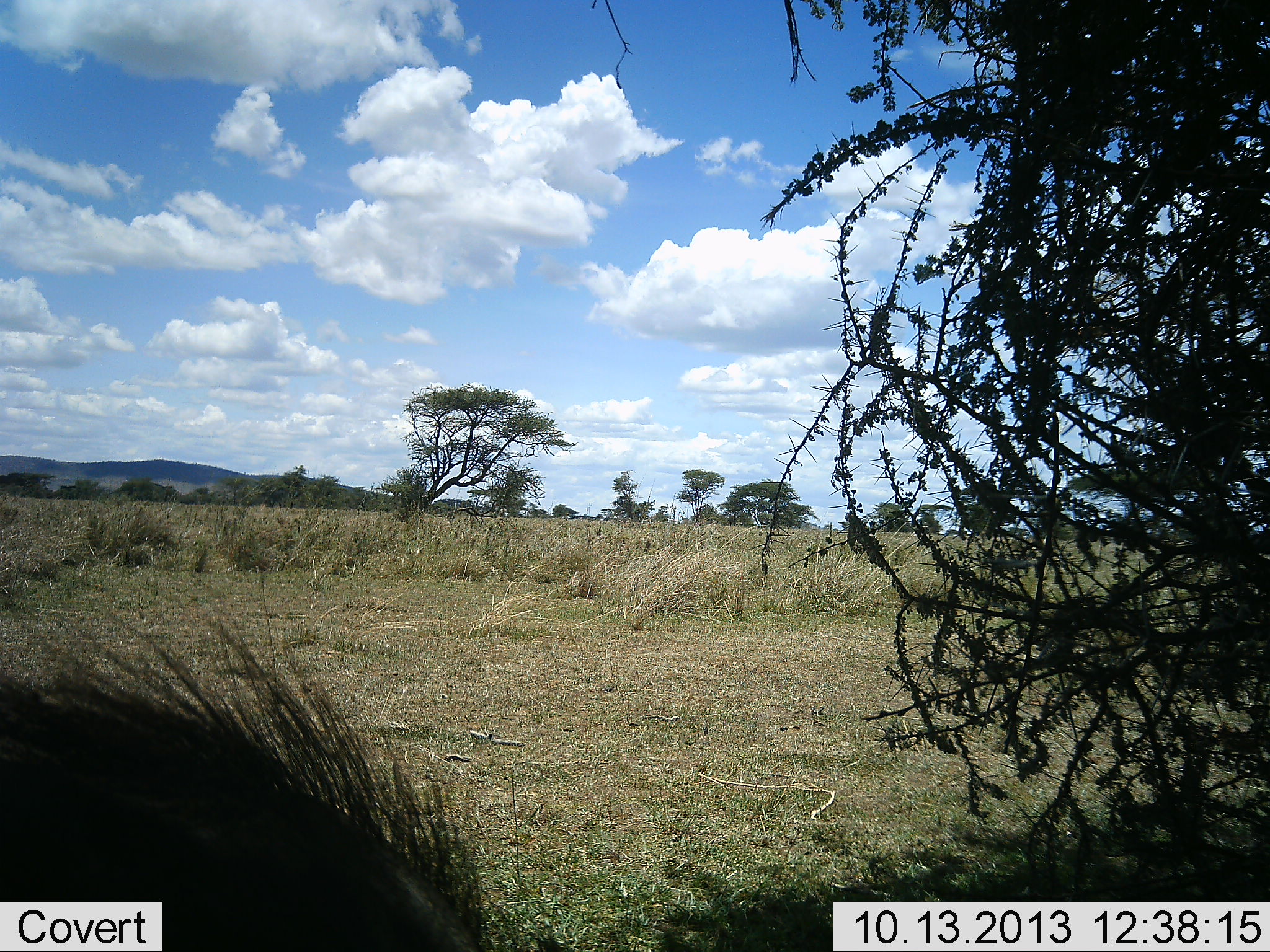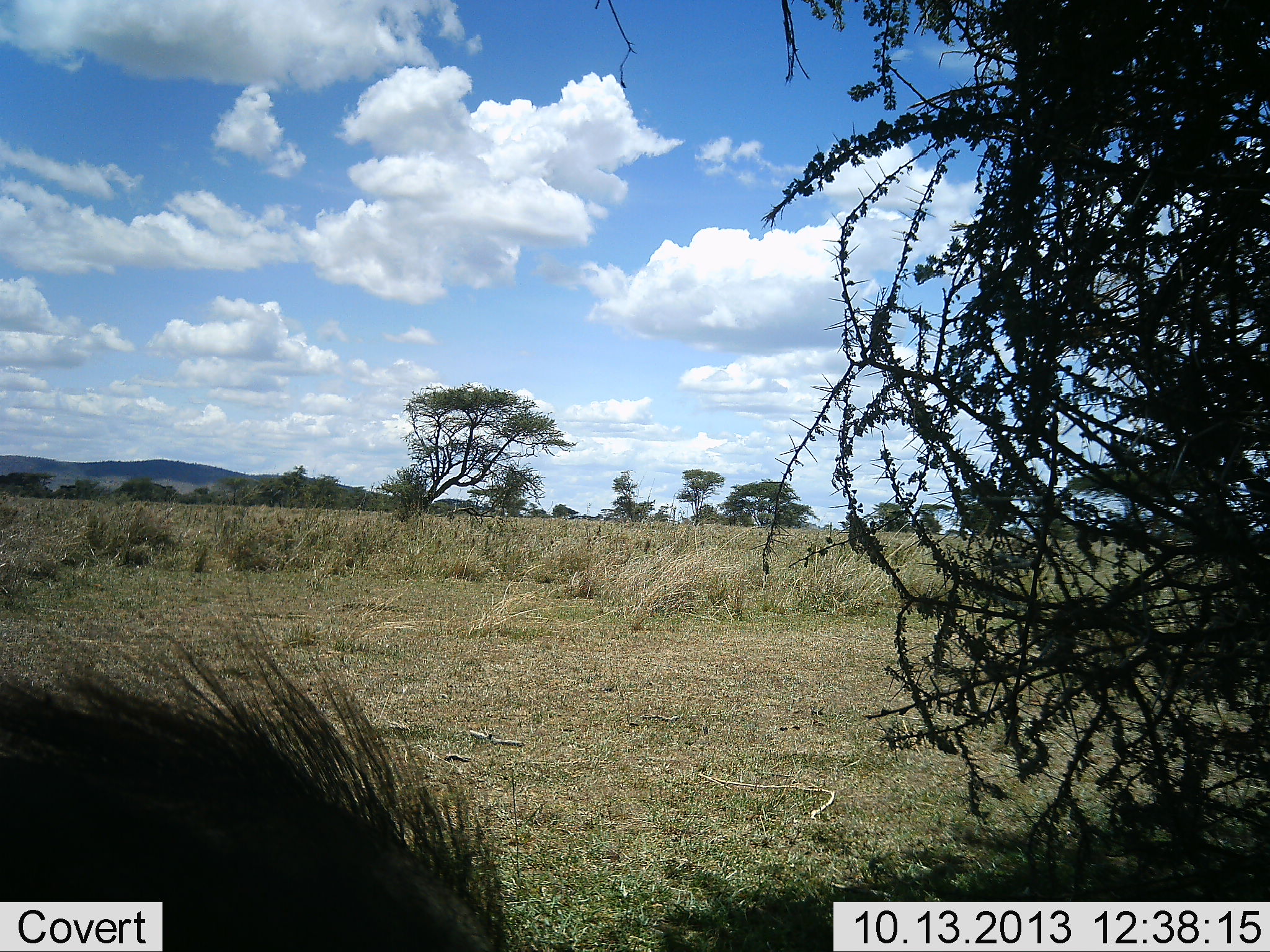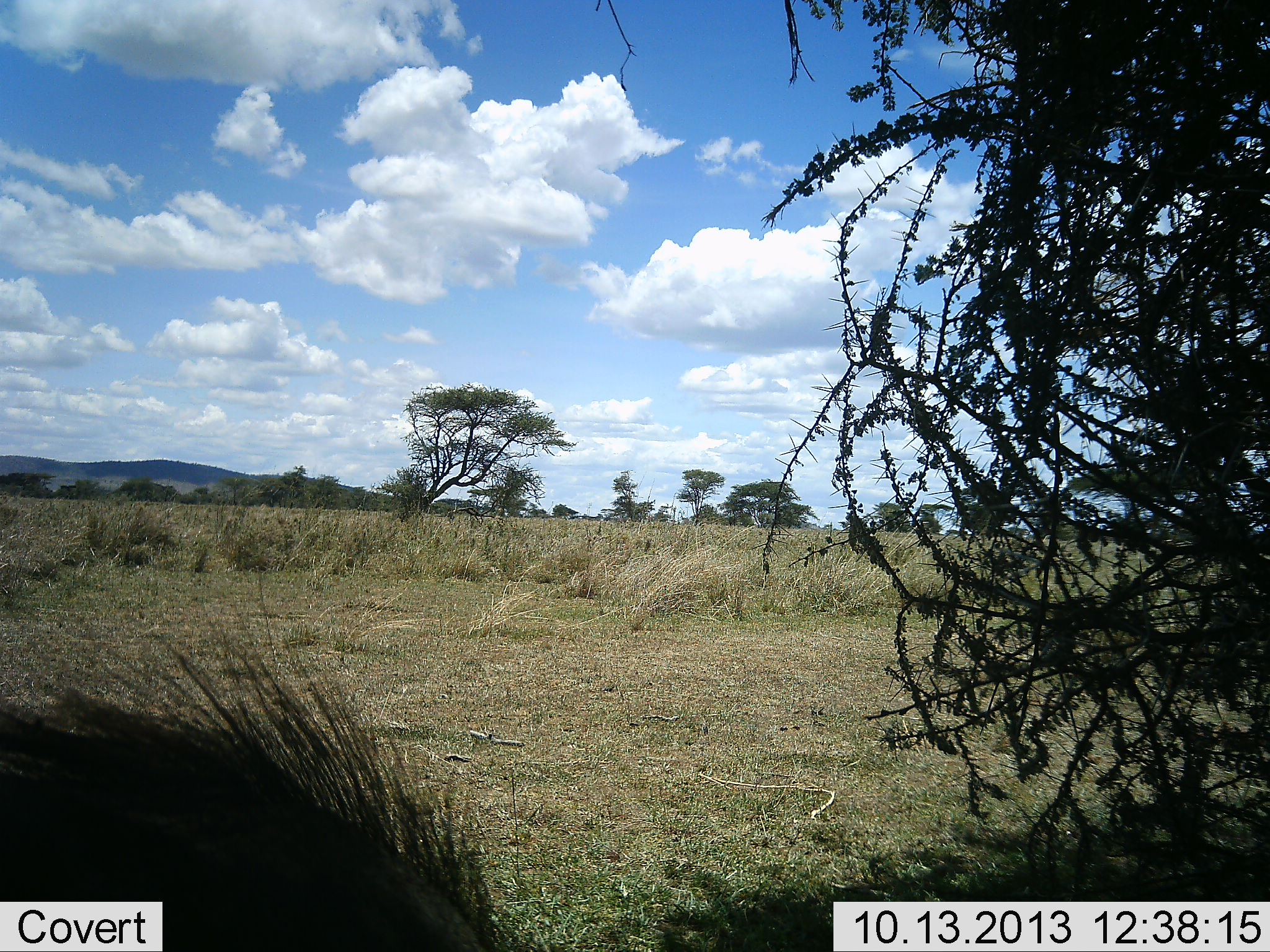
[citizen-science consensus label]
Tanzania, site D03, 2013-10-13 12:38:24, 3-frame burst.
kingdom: Animalia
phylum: Chordata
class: Mammalia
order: Artiodactyla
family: Suidae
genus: Phacochoerus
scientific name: Phacochoerus africanus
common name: warthog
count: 1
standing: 50%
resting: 6%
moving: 11%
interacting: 0%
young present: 0%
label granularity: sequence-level